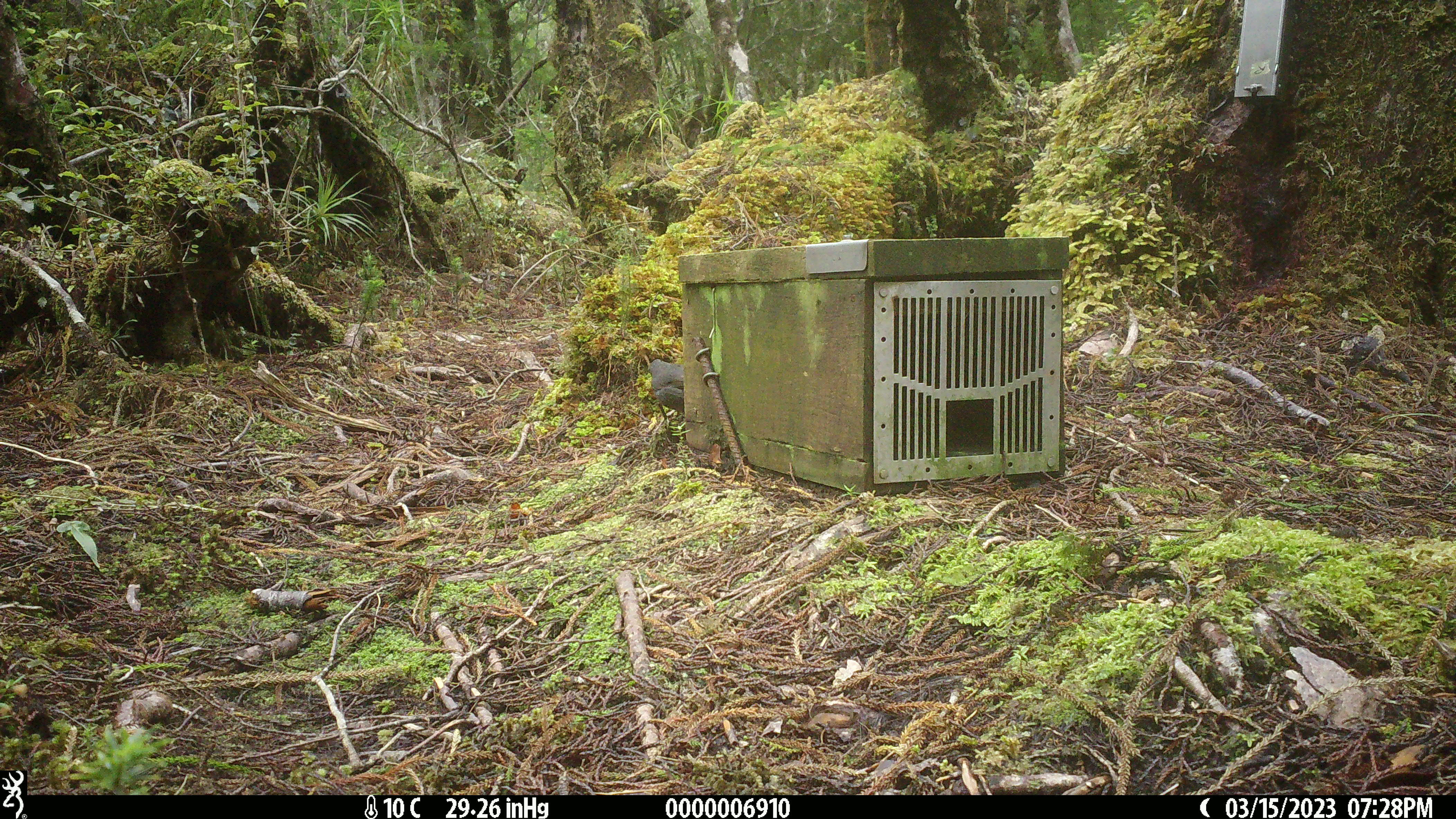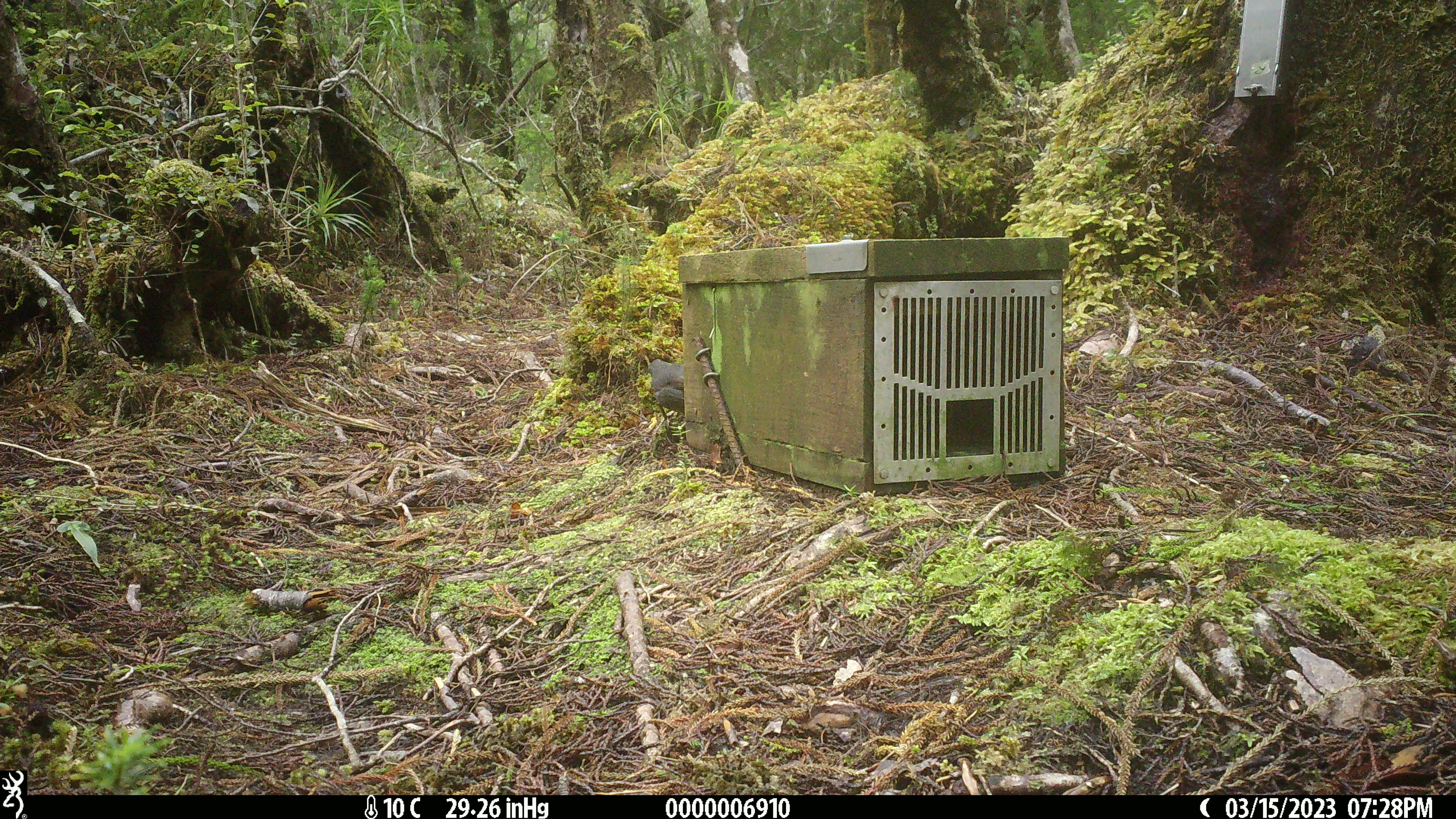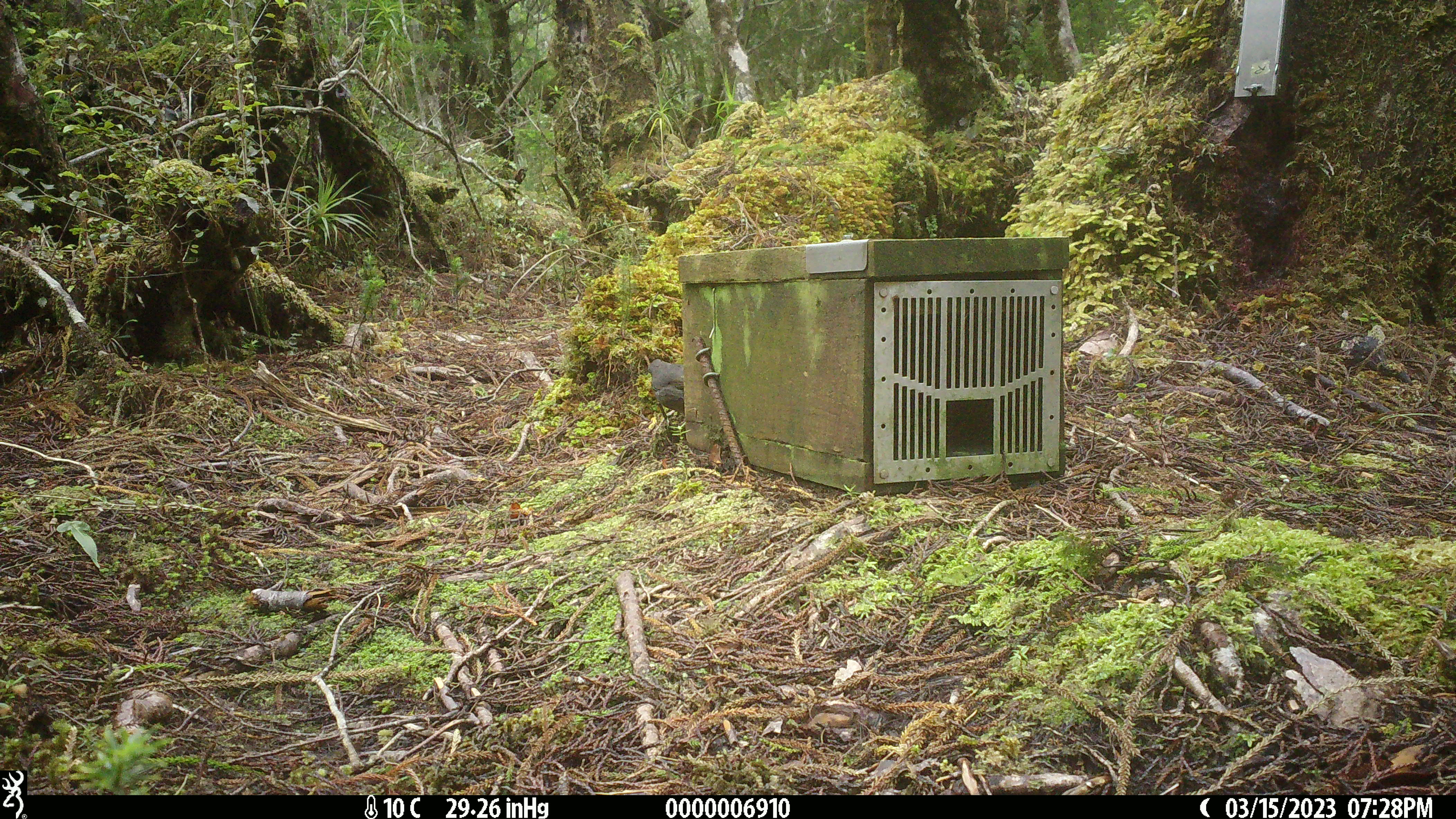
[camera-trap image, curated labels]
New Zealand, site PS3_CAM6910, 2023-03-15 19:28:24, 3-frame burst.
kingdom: Animalia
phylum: Chordata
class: Aves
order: Passeriformes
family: Petroicidae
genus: Petroica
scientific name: Petroica australis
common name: new zealand robin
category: robin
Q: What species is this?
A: Robin (new zealand robin) (Petroica australis).